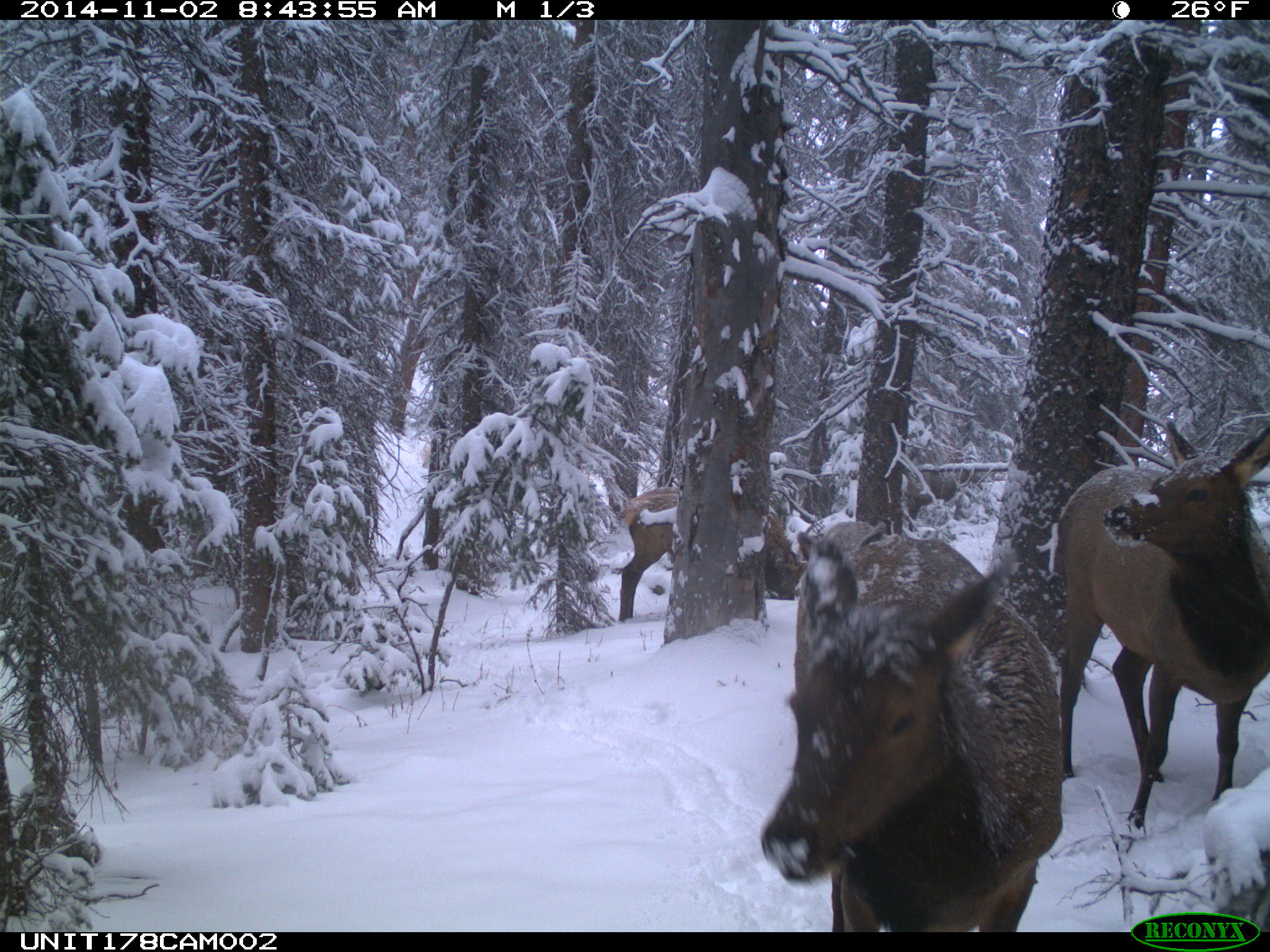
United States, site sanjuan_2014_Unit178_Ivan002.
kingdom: Animalia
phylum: Chordata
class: Mammalia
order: Artiodactyla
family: Cervidae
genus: Cervus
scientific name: Cervus elaphus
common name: red deer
Cervus elaphus (red deer).